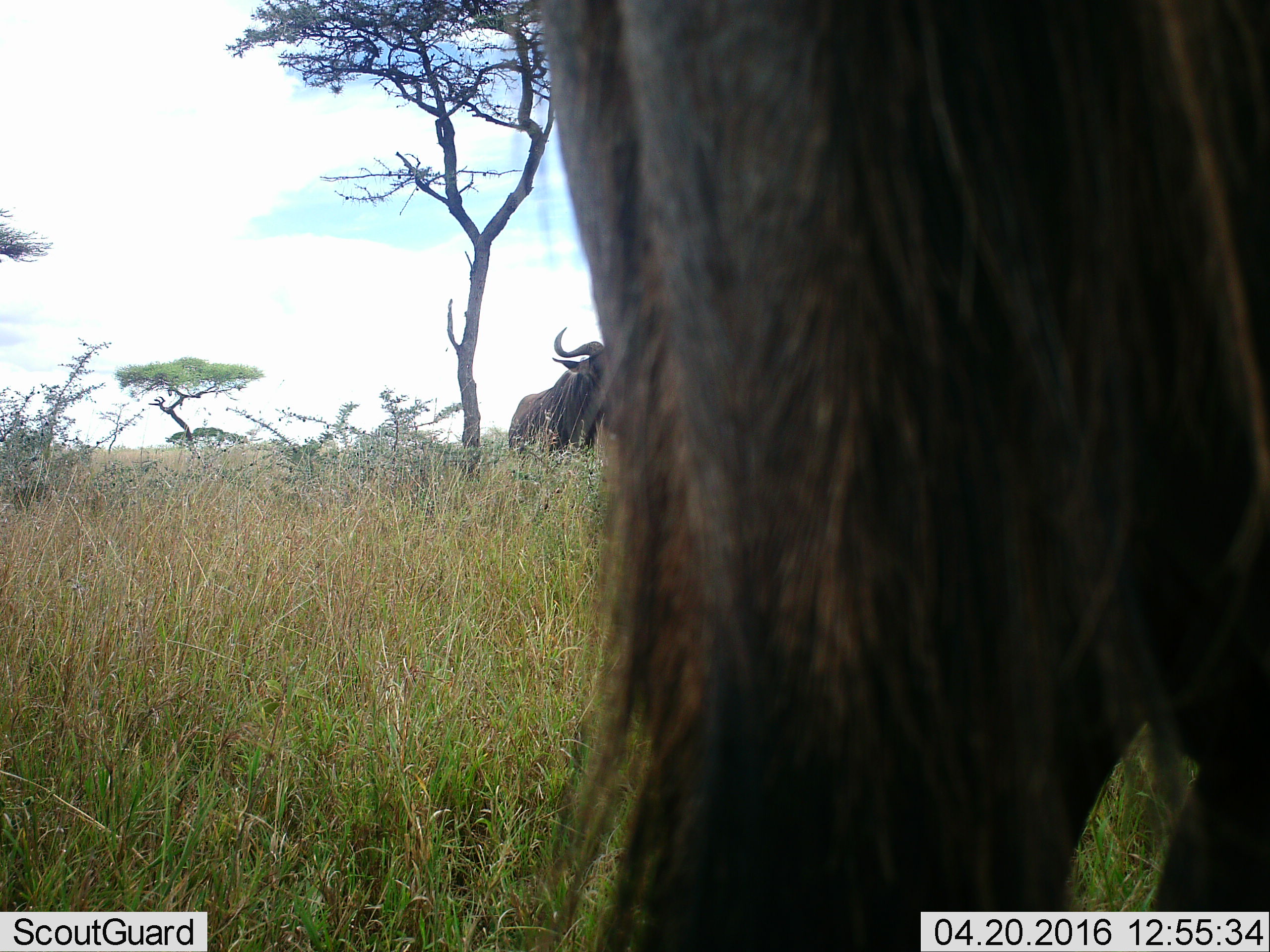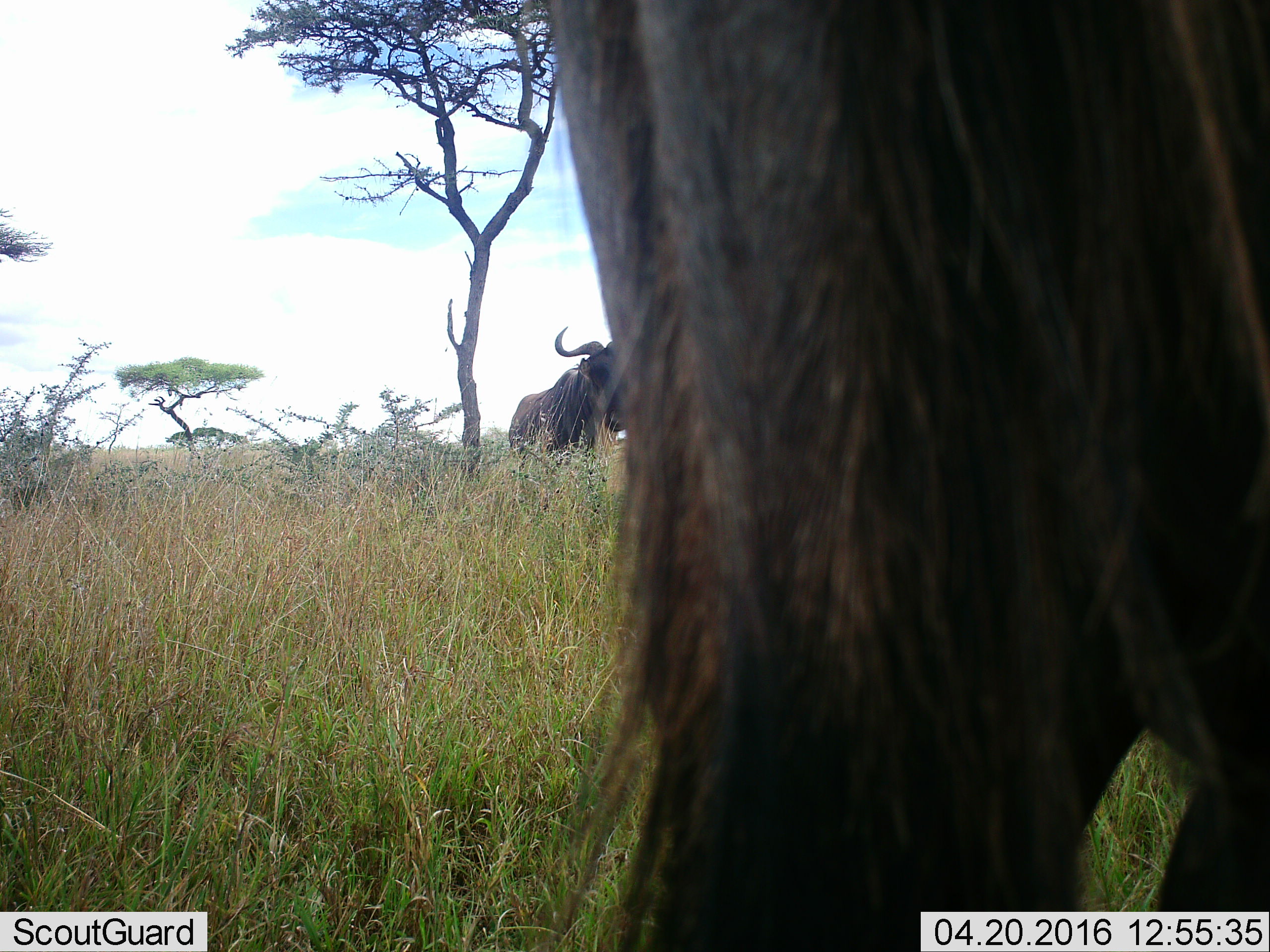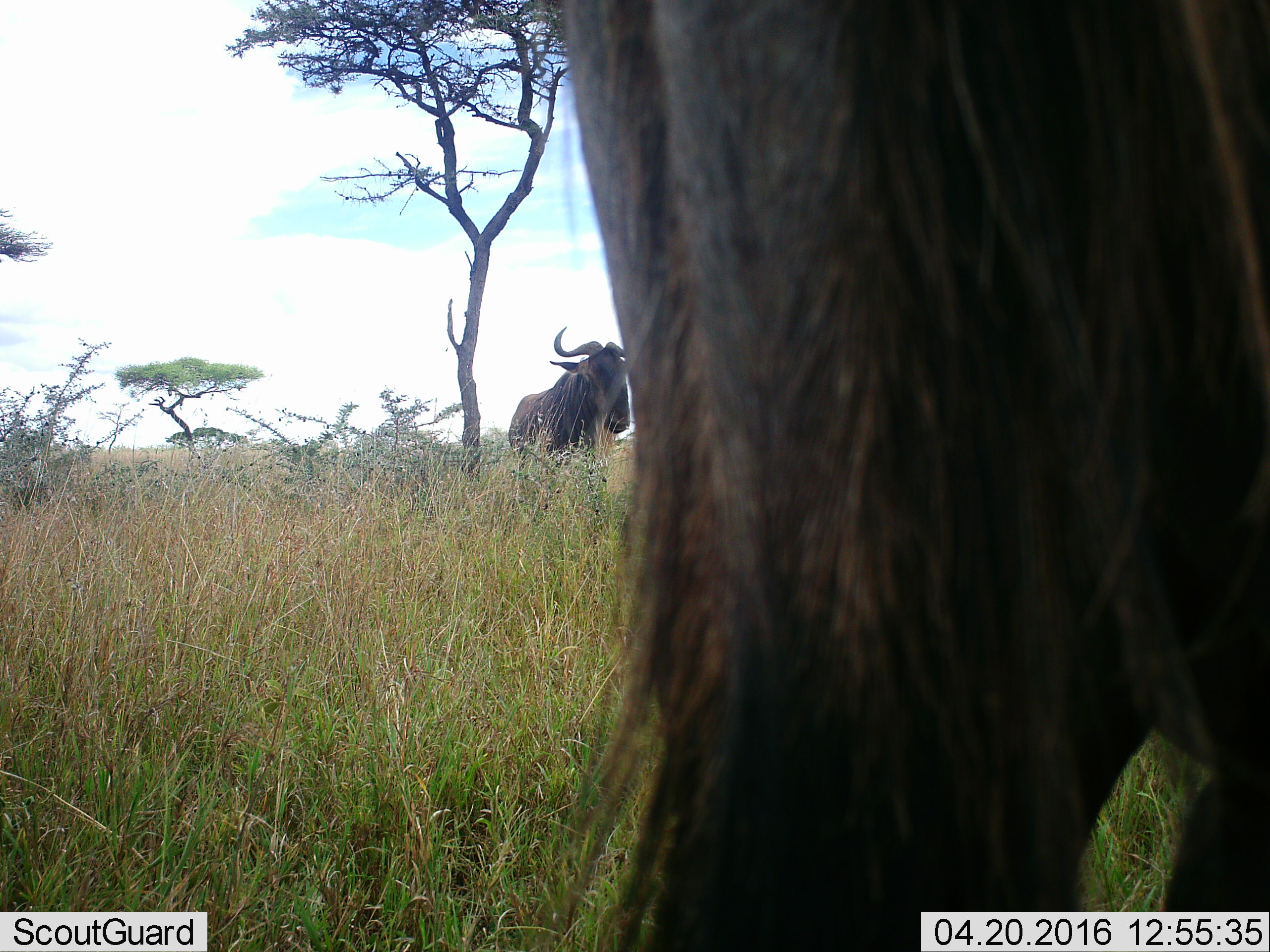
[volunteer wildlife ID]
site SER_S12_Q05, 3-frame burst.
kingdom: Animalia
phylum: Chordata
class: Mammalia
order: Artiodactyla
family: Bovidae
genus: Connochaetes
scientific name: Connochaetes taurinus taurinus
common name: blue wildebeest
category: wildebeestblue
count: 2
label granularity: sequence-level